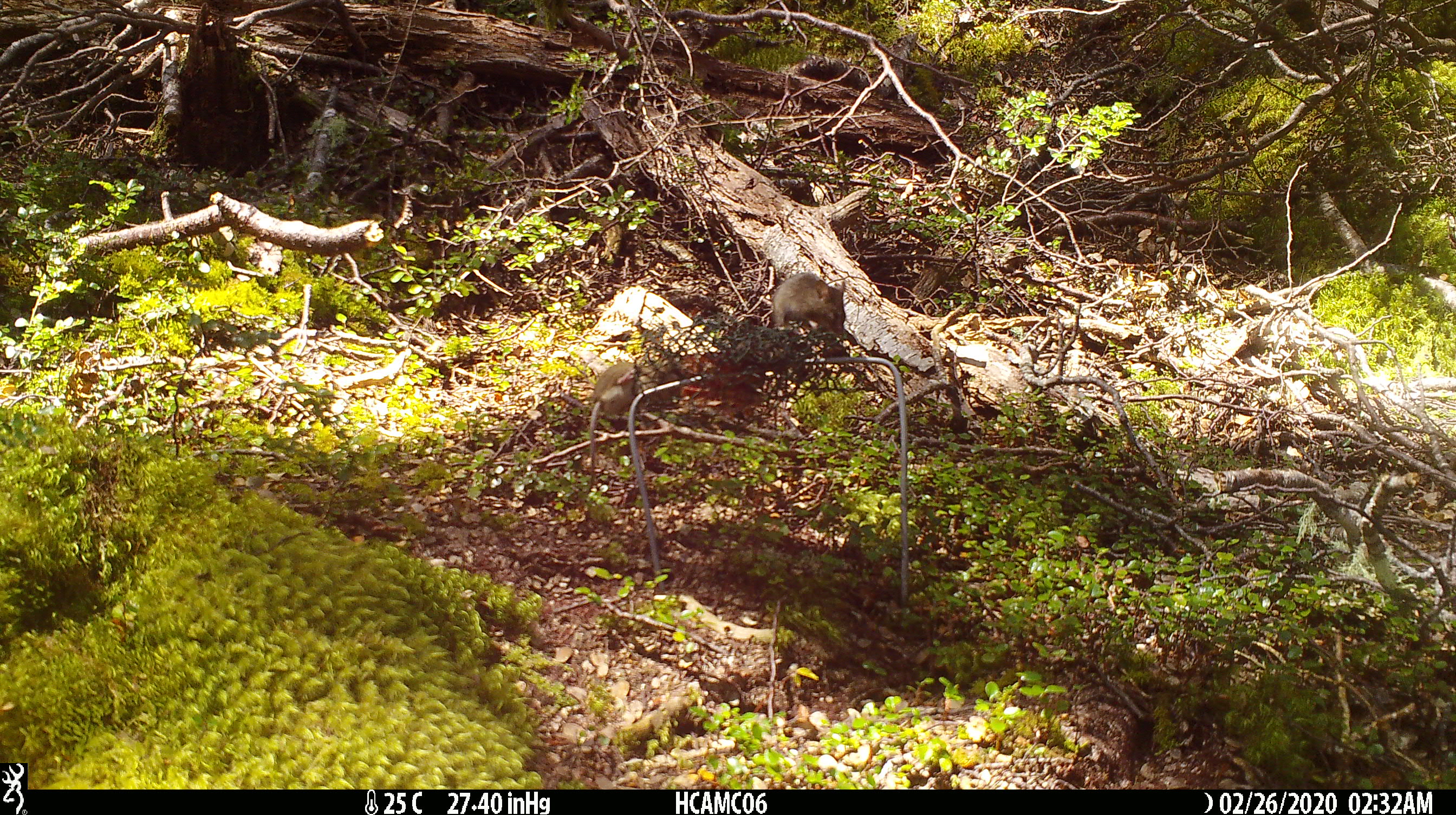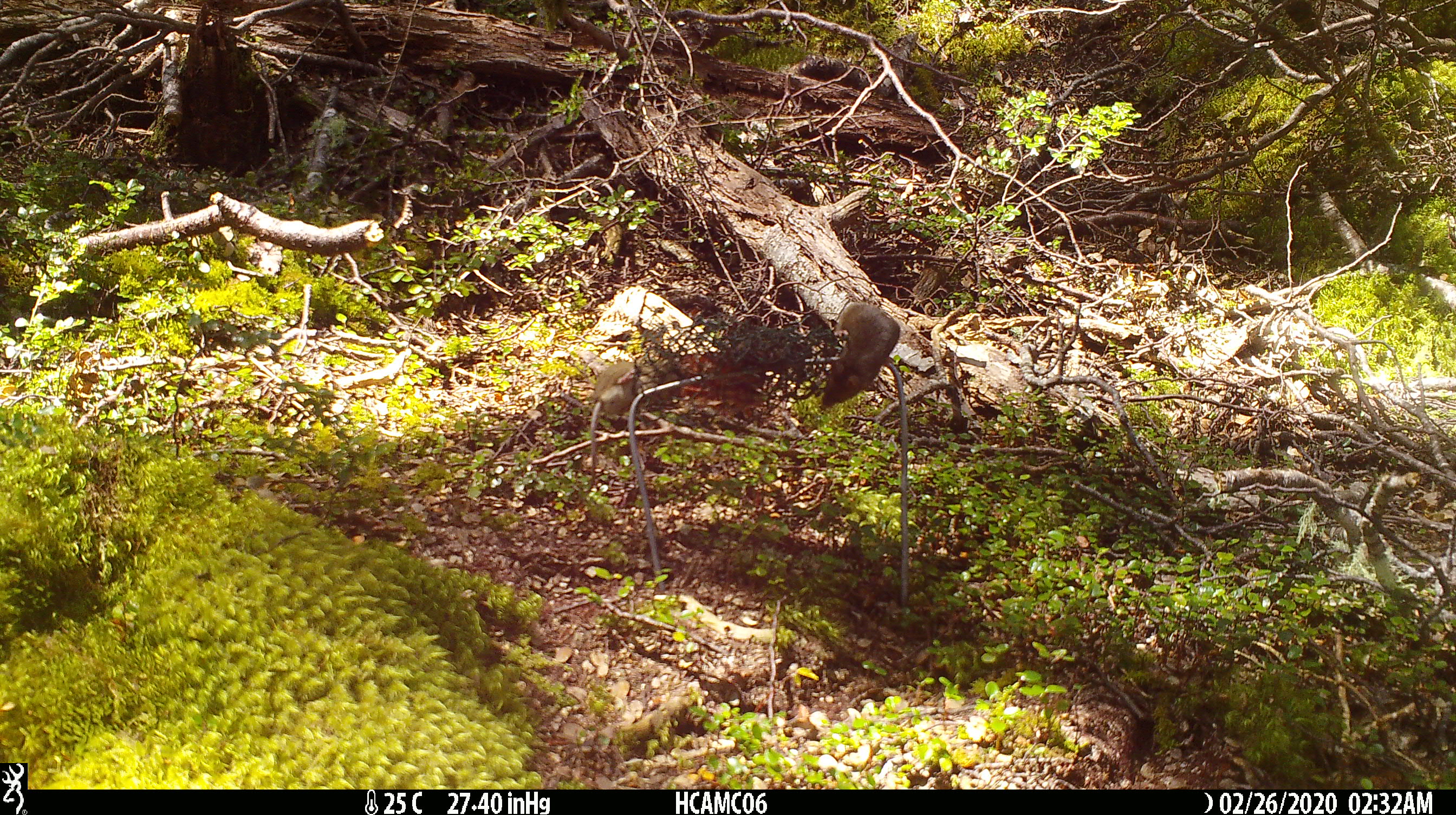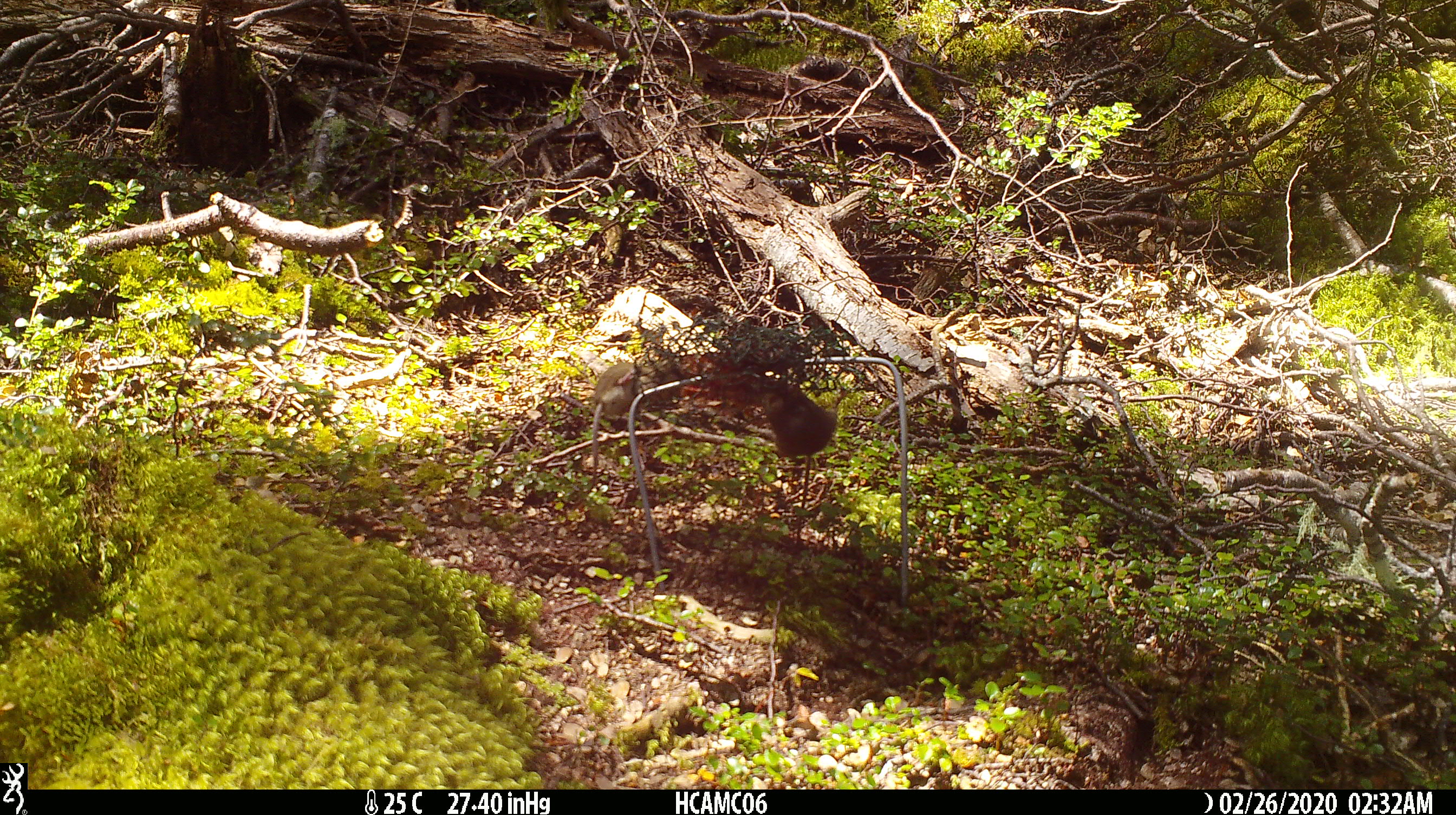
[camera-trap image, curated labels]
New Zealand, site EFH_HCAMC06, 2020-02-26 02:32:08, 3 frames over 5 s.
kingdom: Animalia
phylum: Chordata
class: Mammalia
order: Rodentia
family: Muridae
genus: Mus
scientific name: Mus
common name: mouse